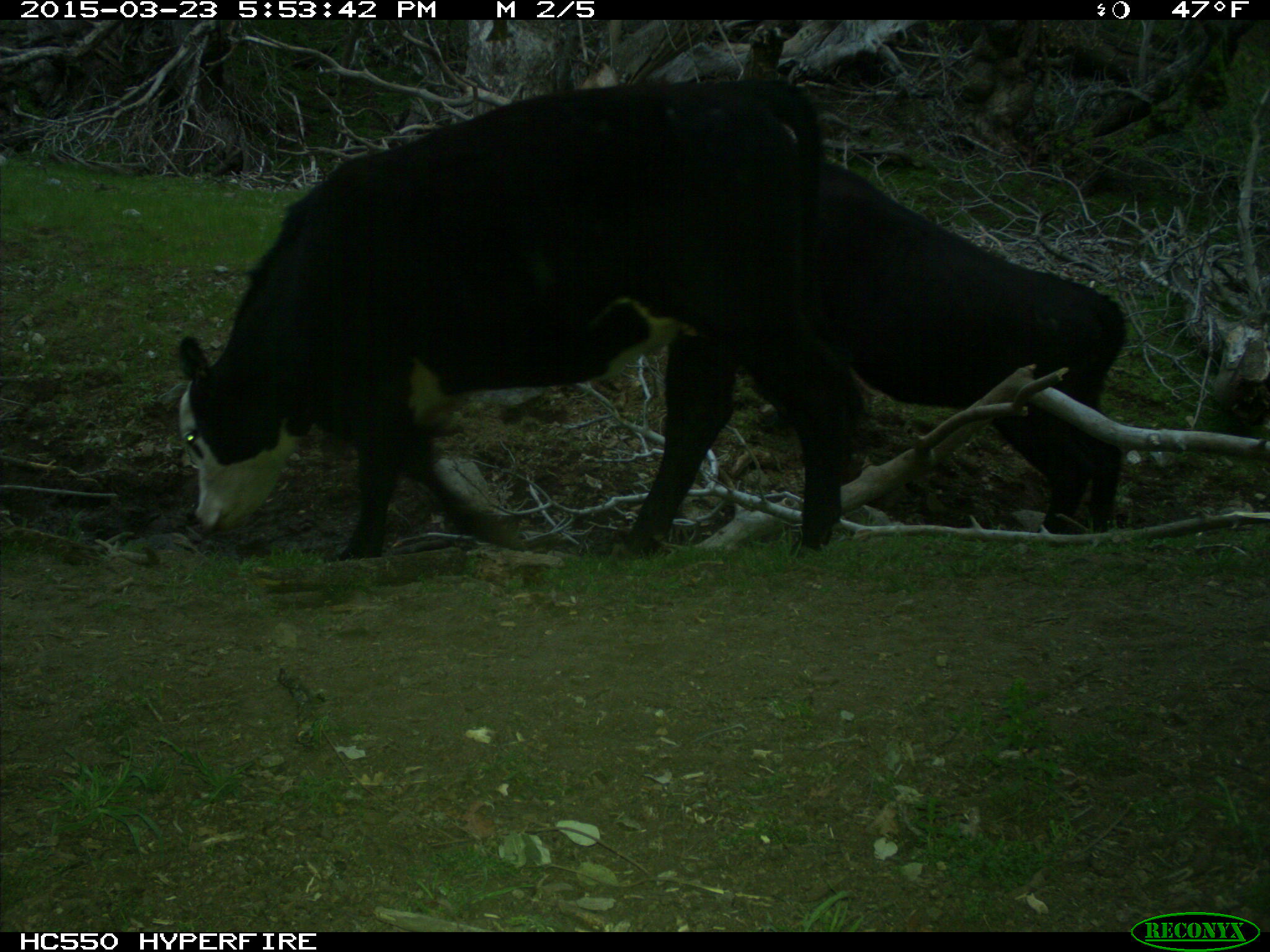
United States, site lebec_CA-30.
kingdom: Animalia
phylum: Chordata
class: Mammalia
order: Artiodactyla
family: Bovidae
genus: Bos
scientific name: Bos taurus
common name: domestic cow